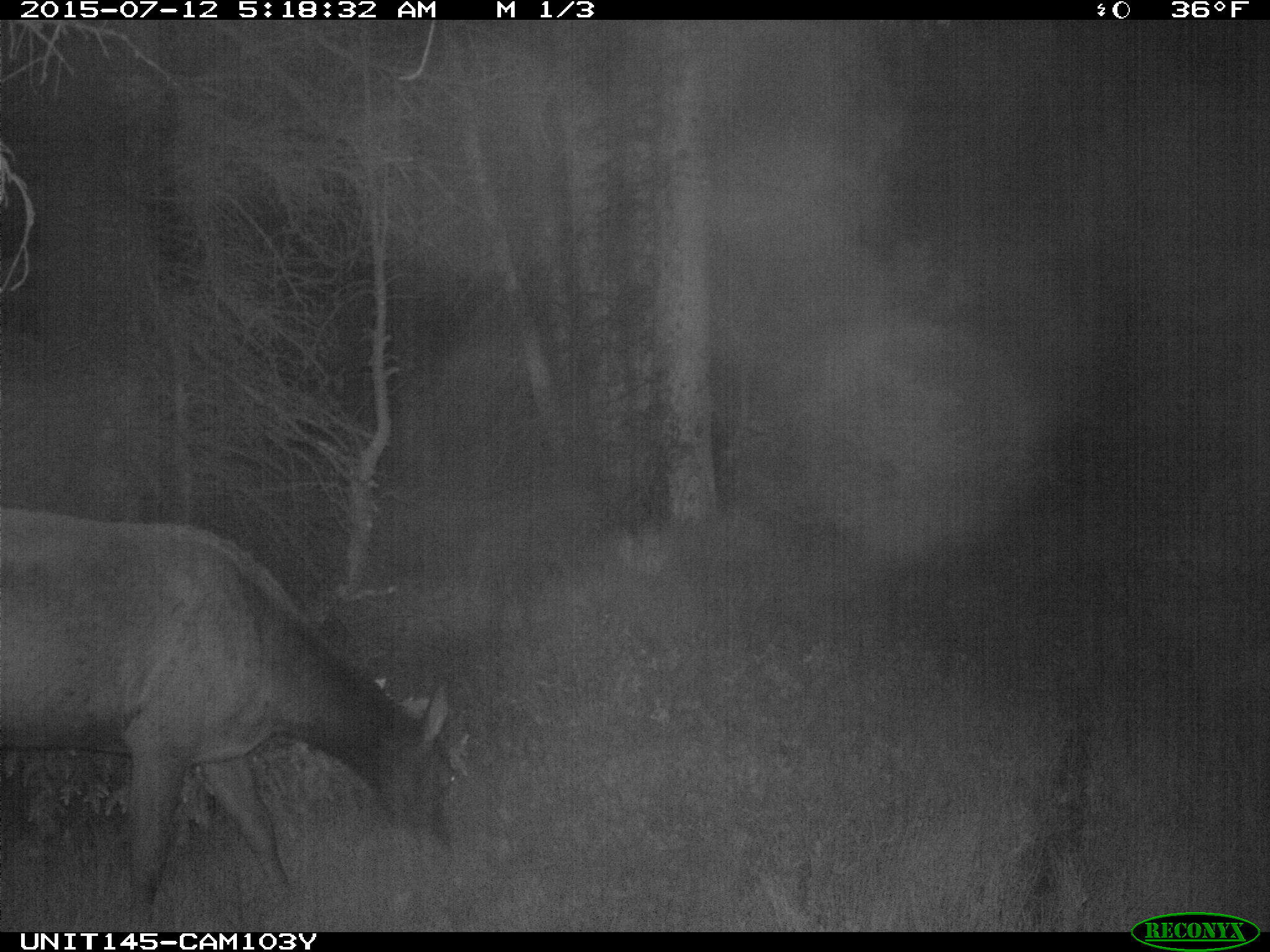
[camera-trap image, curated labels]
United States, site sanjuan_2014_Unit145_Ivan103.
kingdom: Animalia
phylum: Chordata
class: Mammalia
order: Artiodactyla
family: Cervidae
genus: Cervus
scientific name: Cervus elaphus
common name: red deer